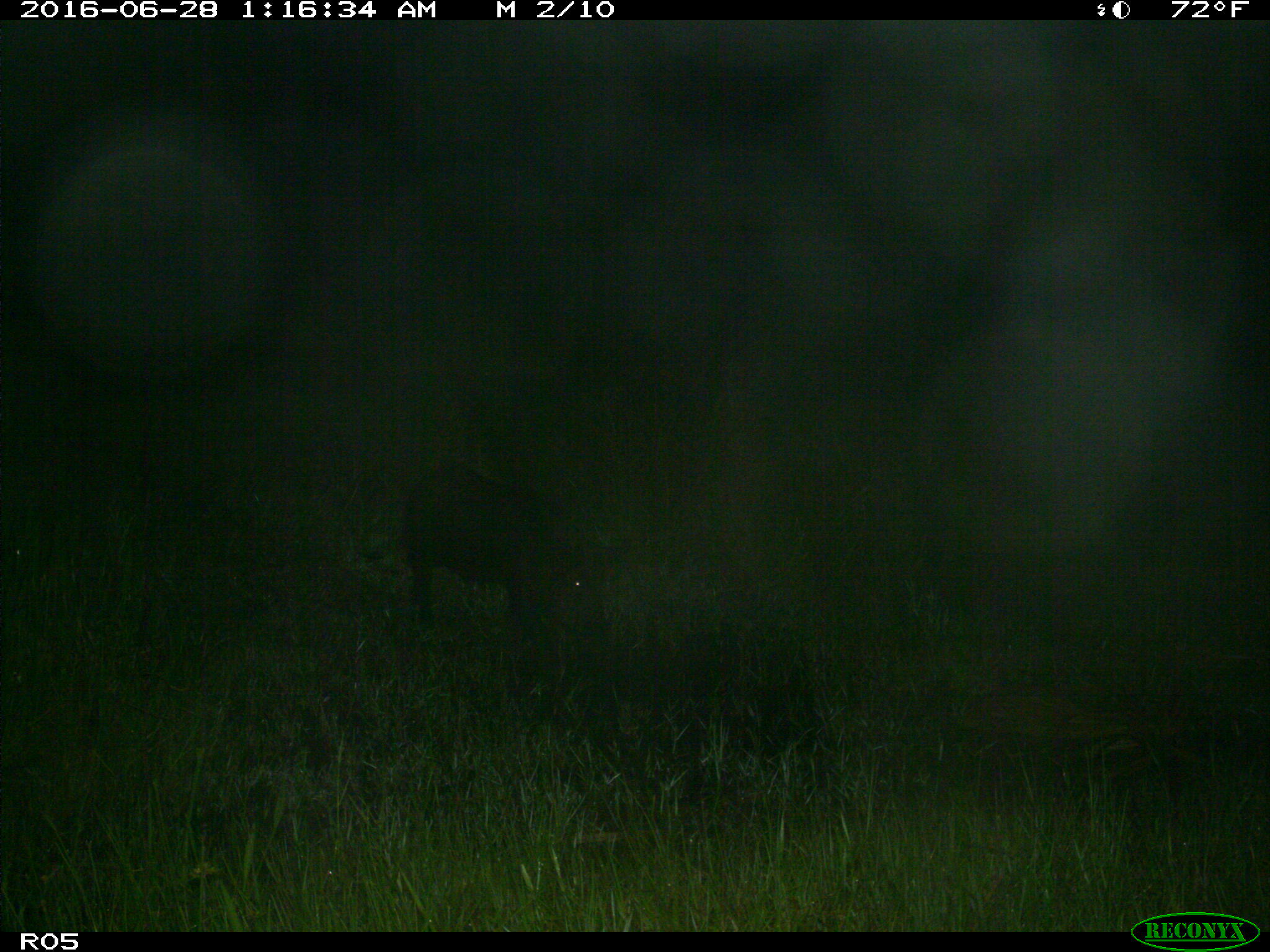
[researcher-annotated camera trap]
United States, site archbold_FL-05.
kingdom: Animalia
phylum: Chordata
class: Mammalia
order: Artiodactyla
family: Suidae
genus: Sus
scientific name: Sus scrofa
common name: wild boar